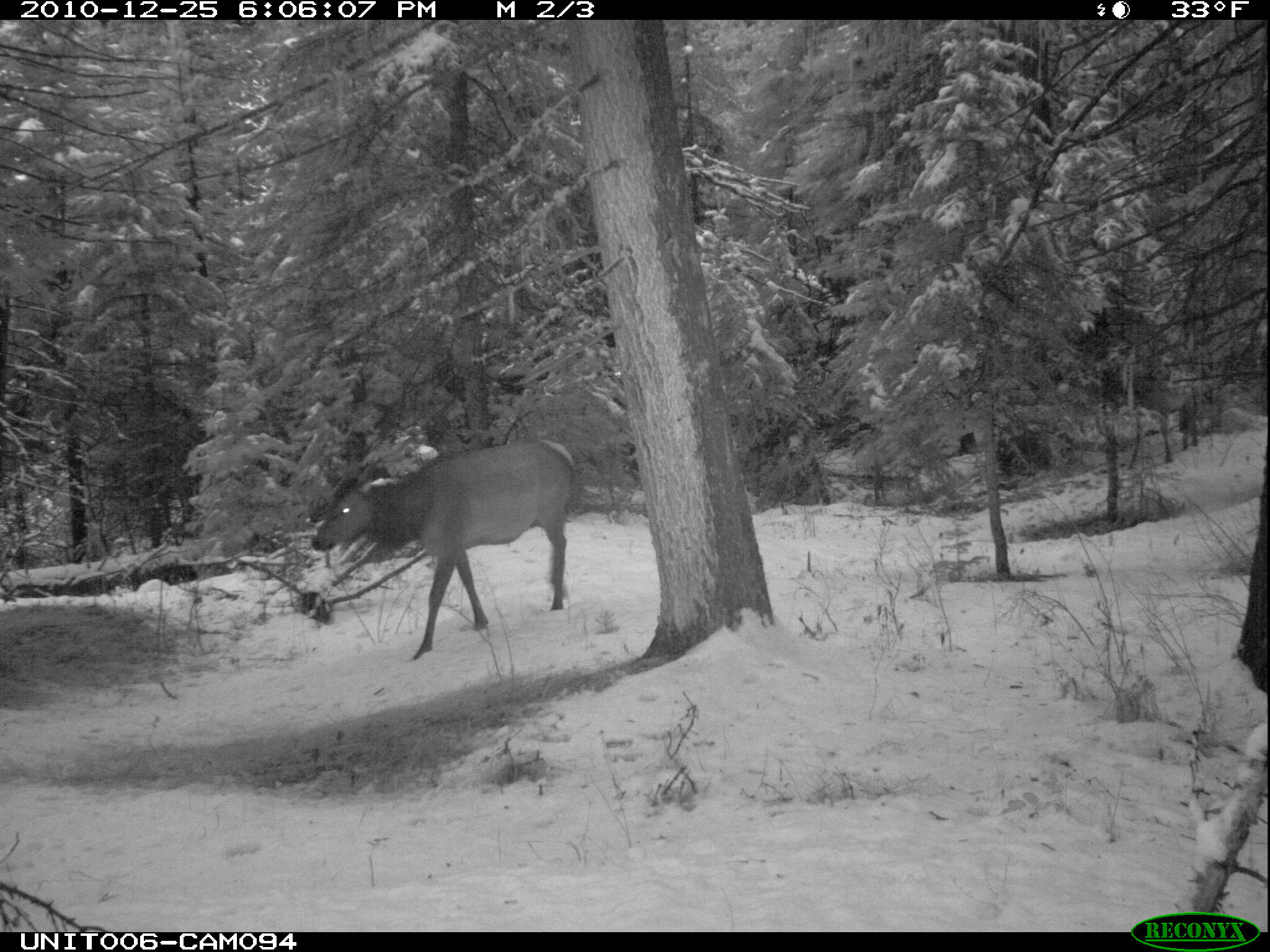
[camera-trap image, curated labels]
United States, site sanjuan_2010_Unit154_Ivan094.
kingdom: Animalia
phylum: Chordata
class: Mammalia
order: Artiodactyla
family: Cervidae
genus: Cervus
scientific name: Cervus elaphus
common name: red deer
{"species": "Cervus elaphus (red deer)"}